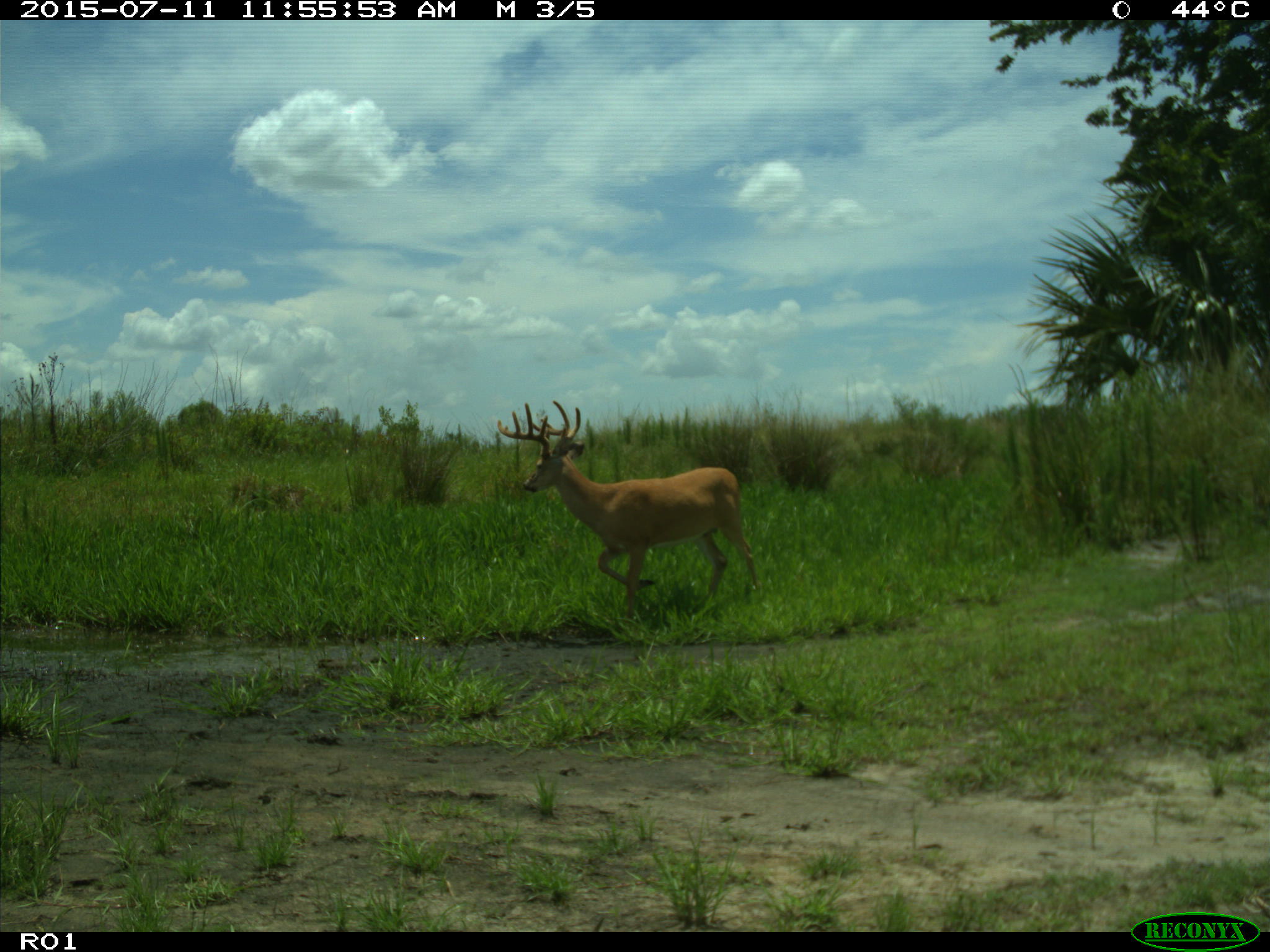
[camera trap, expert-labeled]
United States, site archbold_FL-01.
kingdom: Animalia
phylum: Chordata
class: Mammalia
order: Artiodactyla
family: Cervidae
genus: Odocoileus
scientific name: Odocoileus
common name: deer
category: unidentified deer